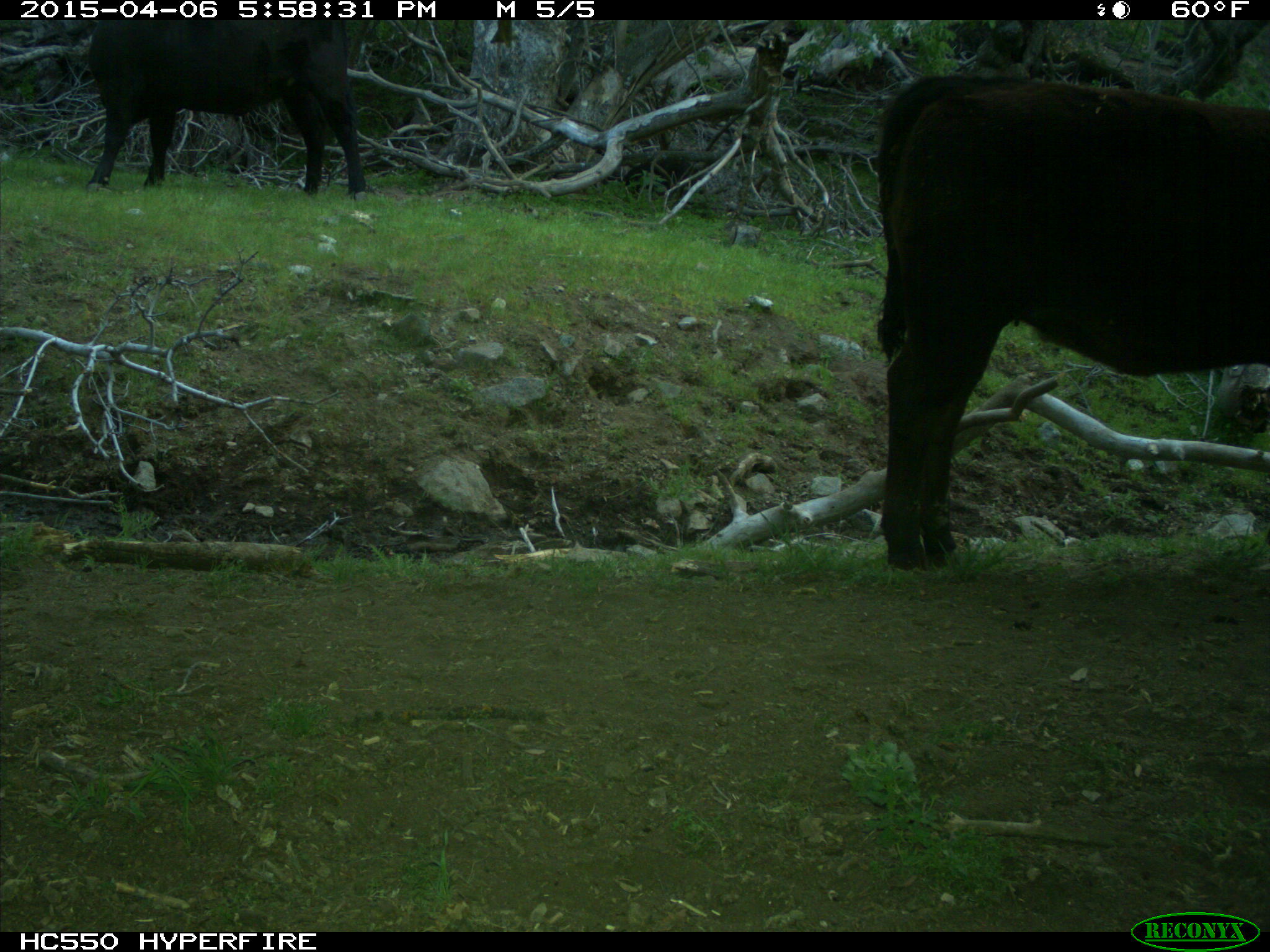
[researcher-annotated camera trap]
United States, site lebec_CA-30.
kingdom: Animalia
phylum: Chordata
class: Mammalia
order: Artiodactyla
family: Bovidae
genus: Bos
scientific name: Bos taurus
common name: domestic cow